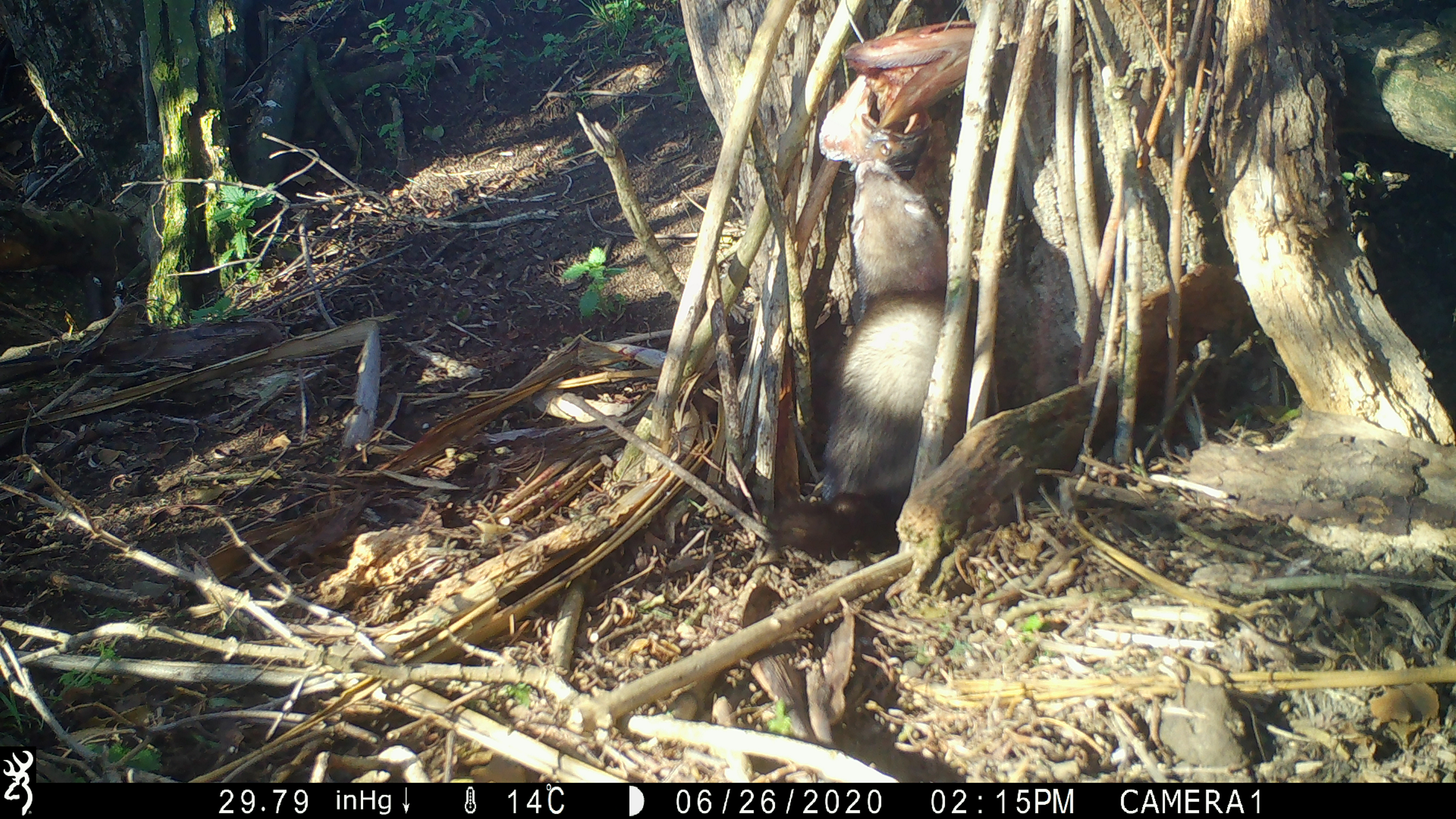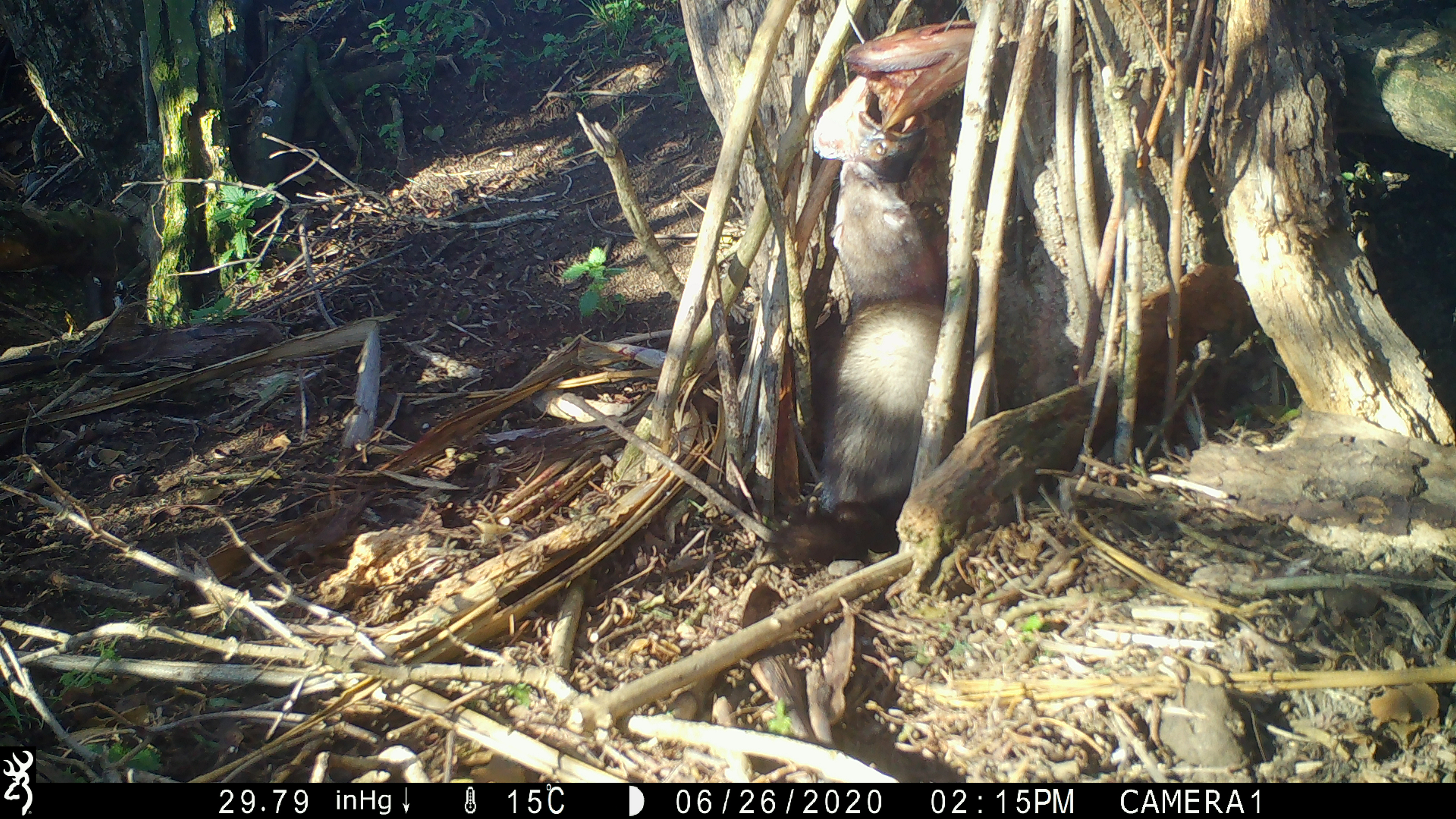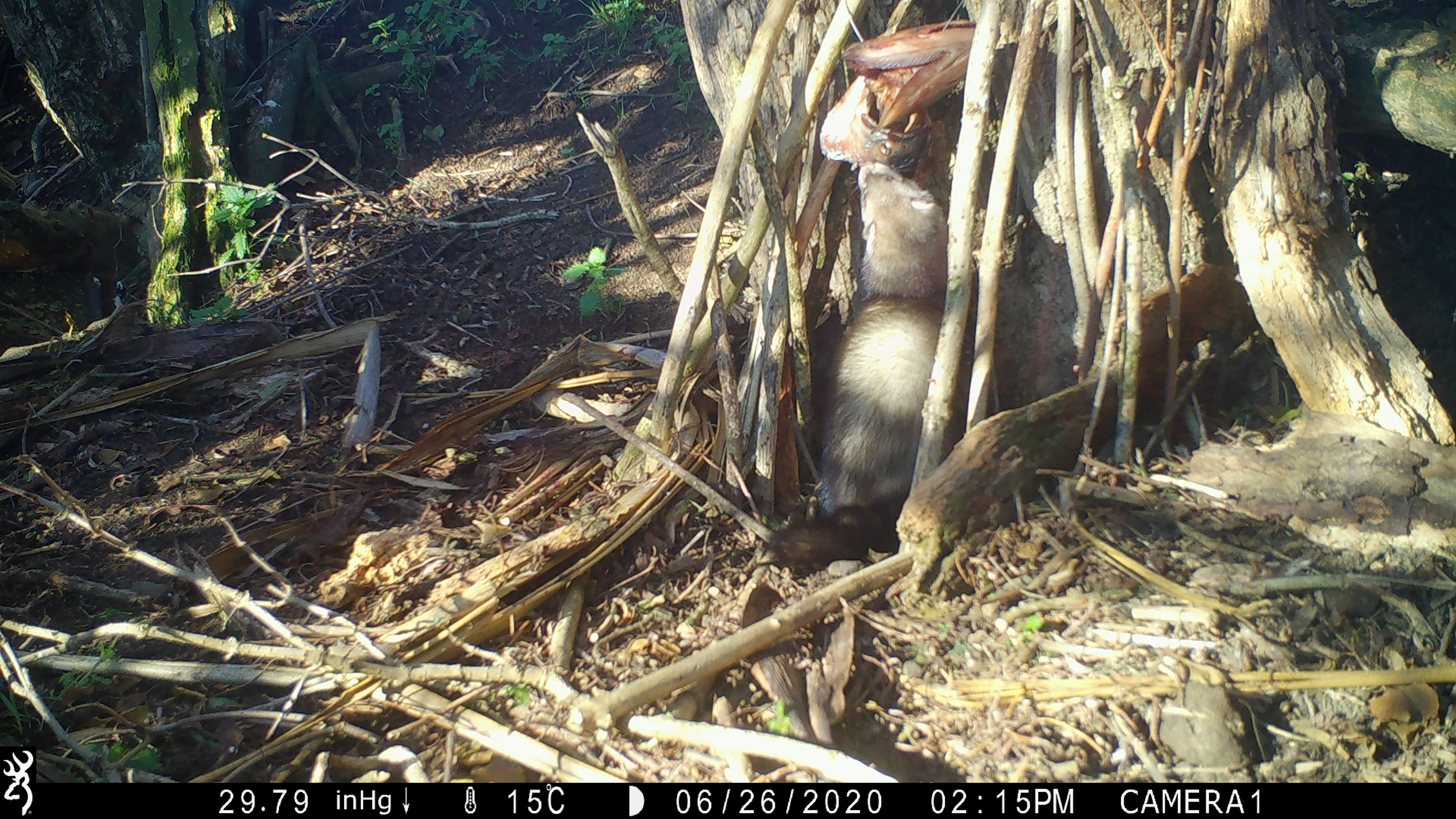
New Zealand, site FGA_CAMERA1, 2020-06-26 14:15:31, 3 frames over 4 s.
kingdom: Animalia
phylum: Chordata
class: Mammalia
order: Carnivora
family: Mustelidae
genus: Mustela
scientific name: Mustela furo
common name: ferret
Ferret (Mustela furo).